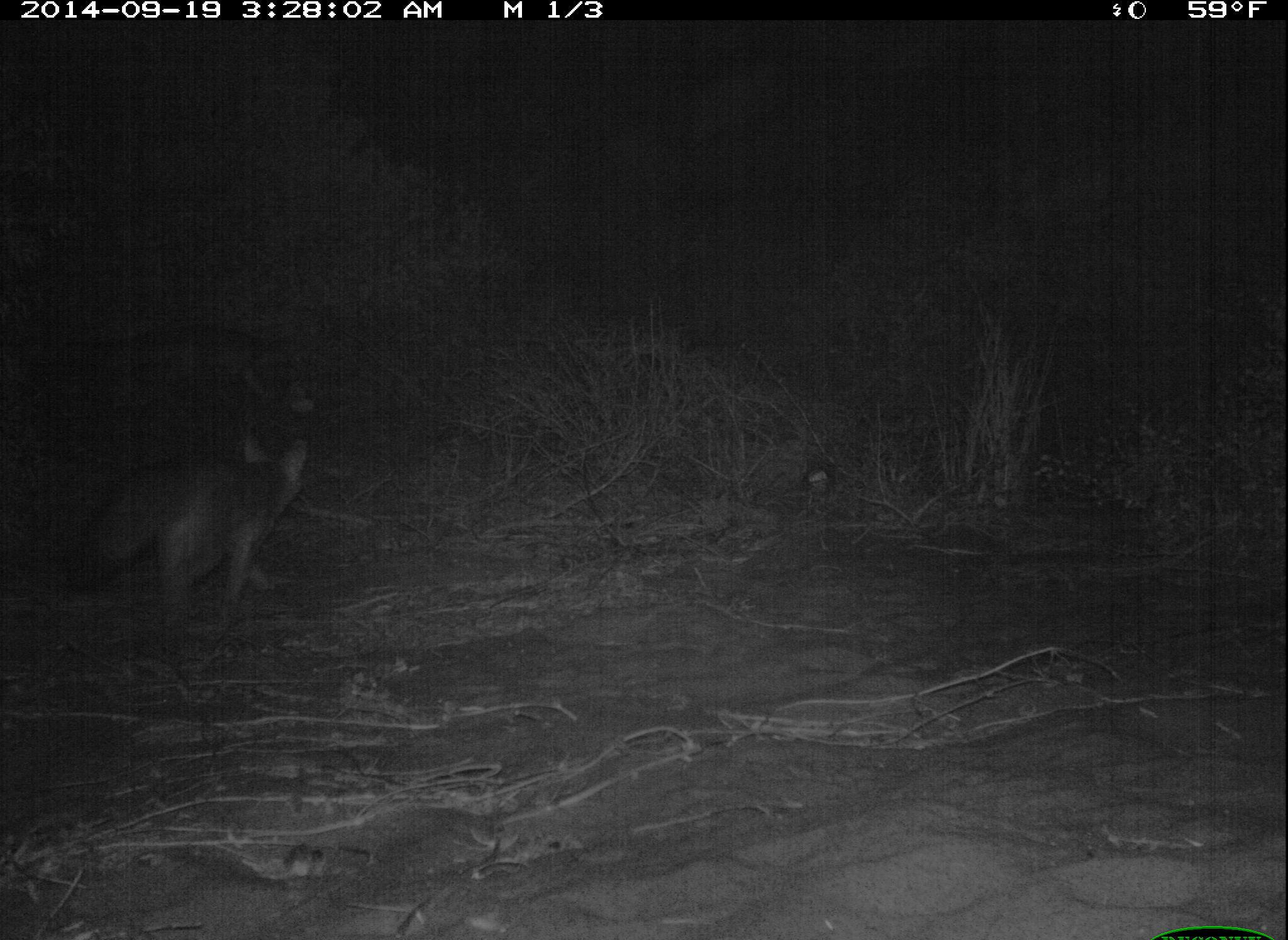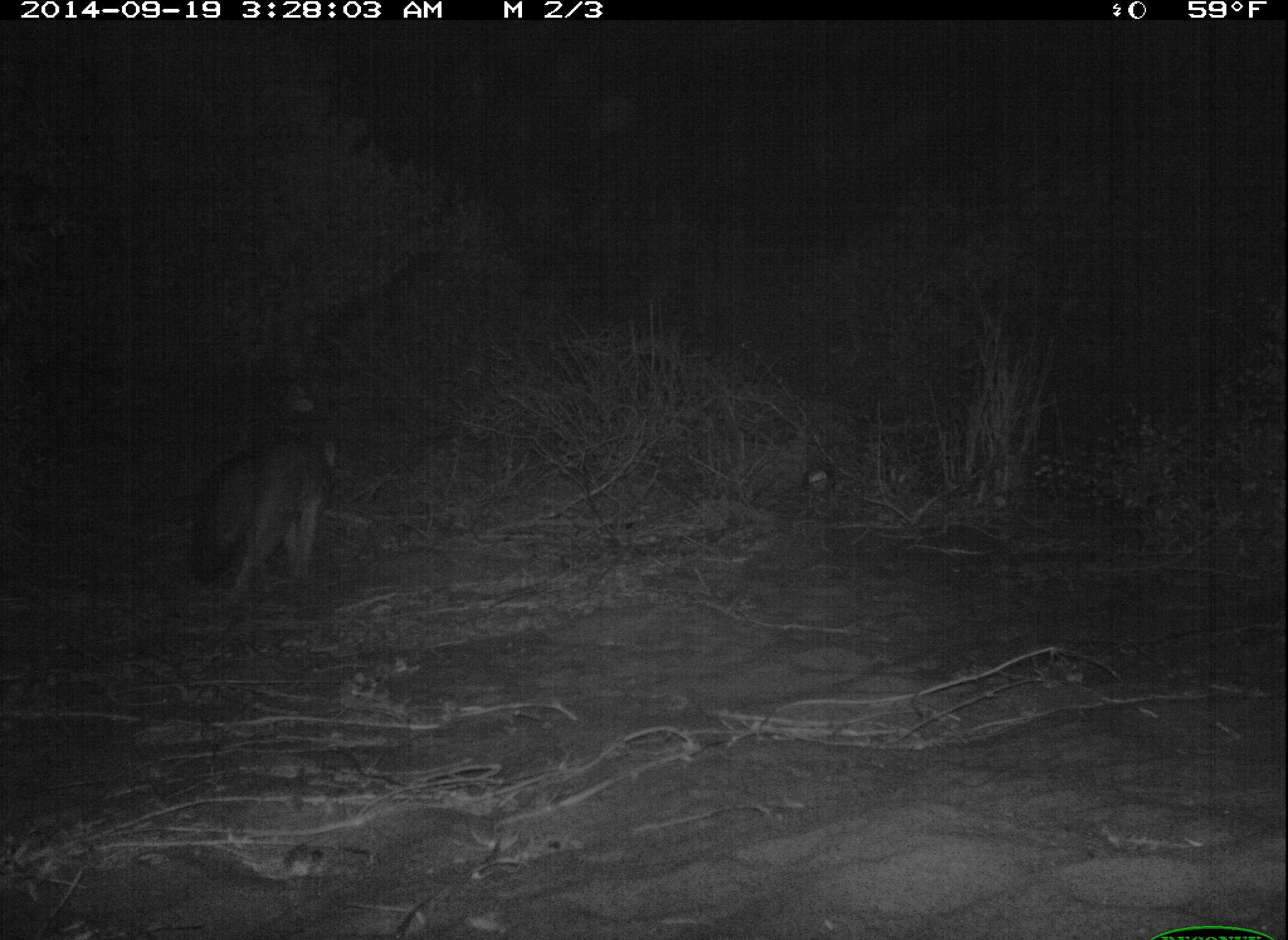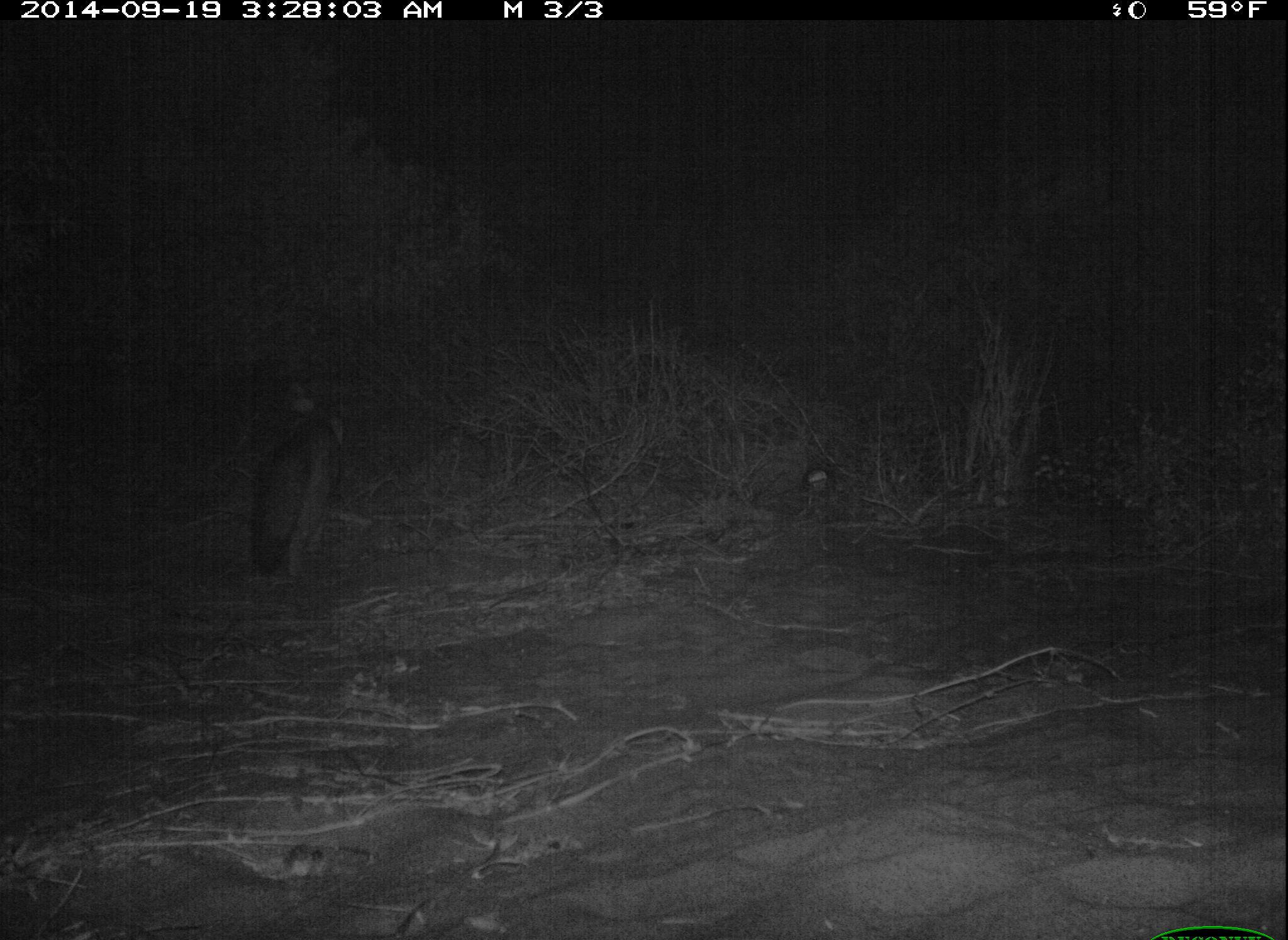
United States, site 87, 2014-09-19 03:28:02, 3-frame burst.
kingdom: Animalia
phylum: Chordata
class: Mammalia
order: Carnivora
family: Canidae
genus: Urocyon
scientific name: Urocyon cinereoargenteus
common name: gray fox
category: fox